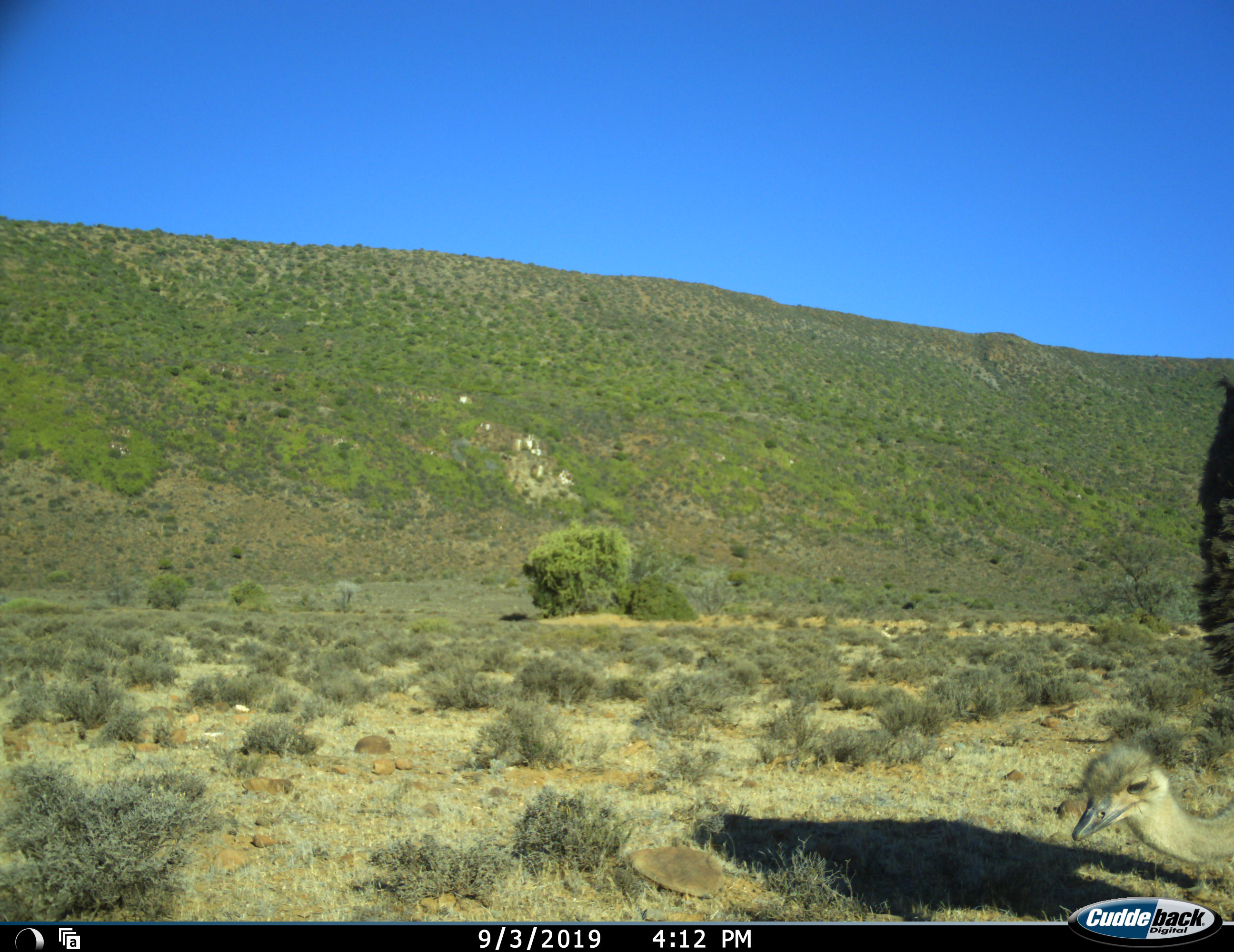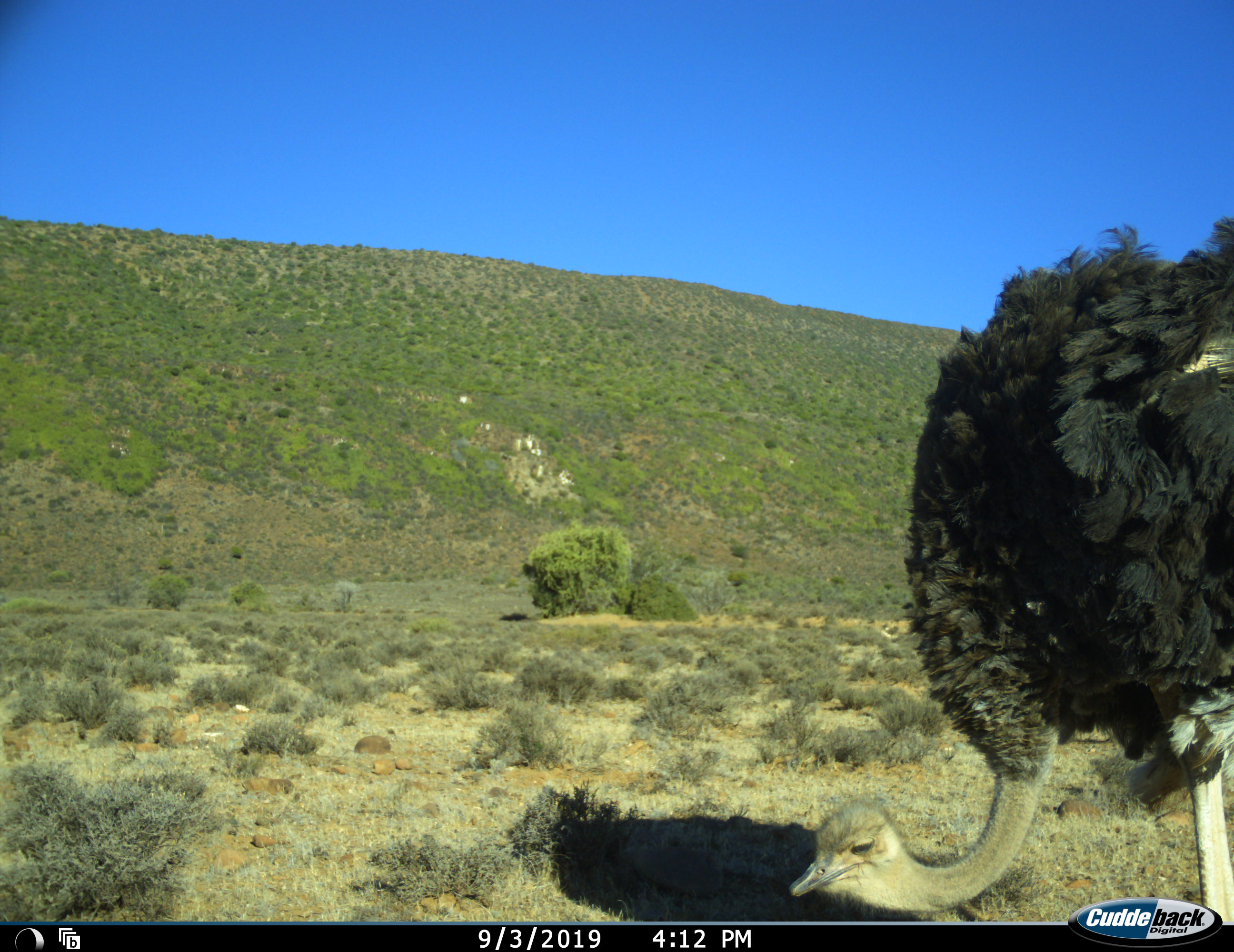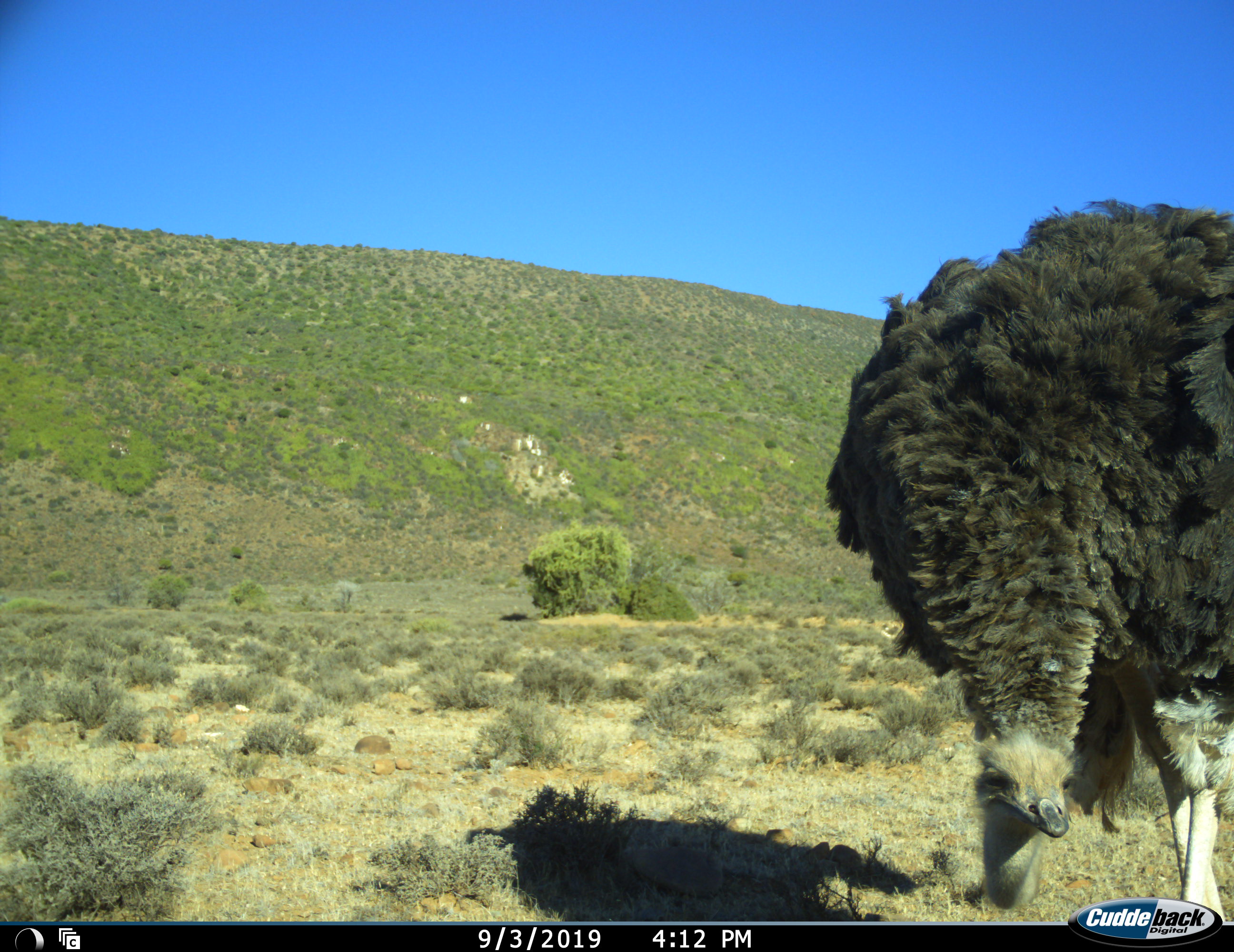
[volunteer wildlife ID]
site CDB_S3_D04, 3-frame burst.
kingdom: Animalia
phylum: Chordata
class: Aves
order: Struthioniformes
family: Struthionidae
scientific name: Struthionidae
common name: ostrich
Ostrich (Struthionidae), count 1. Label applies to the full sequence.